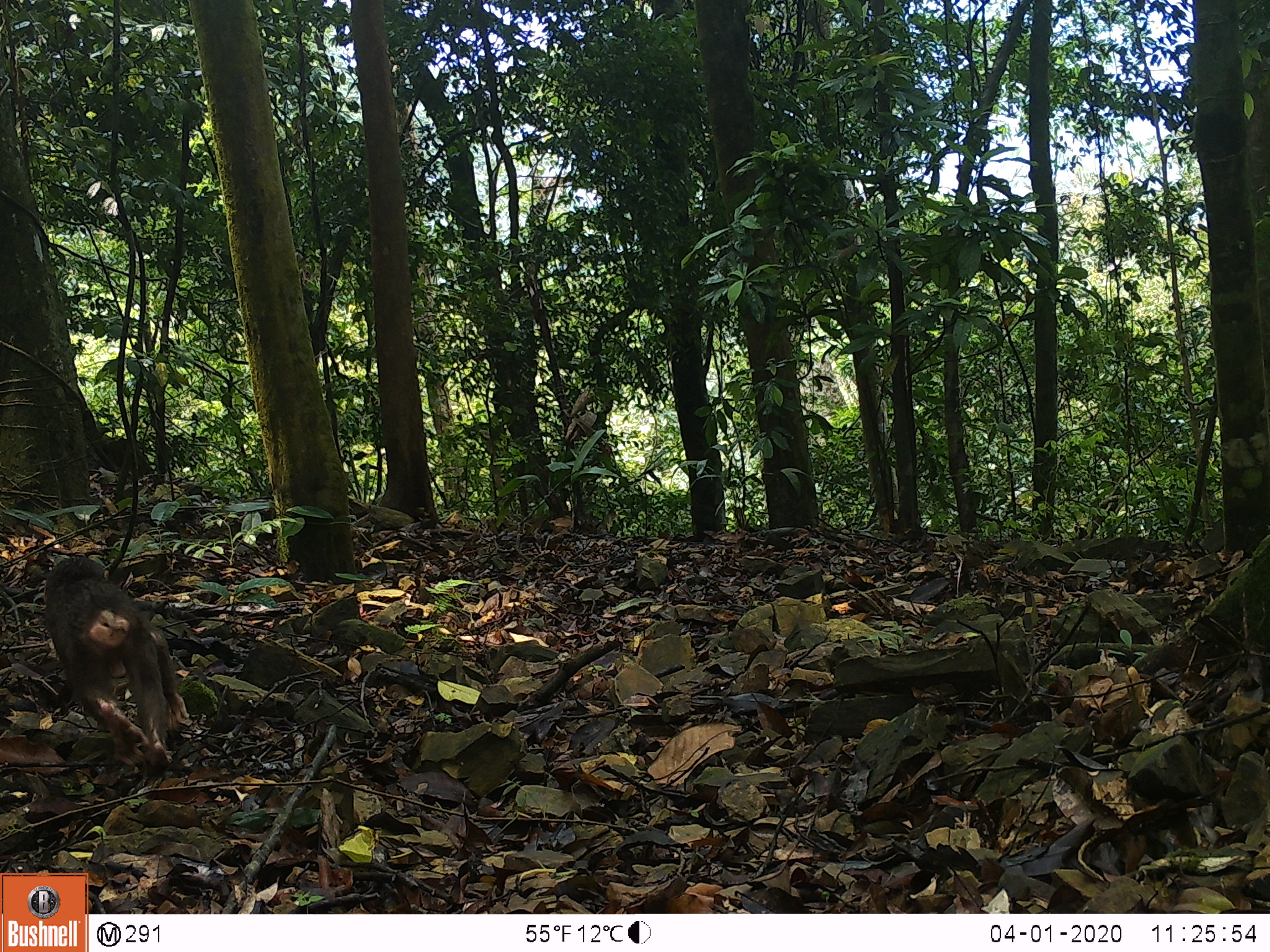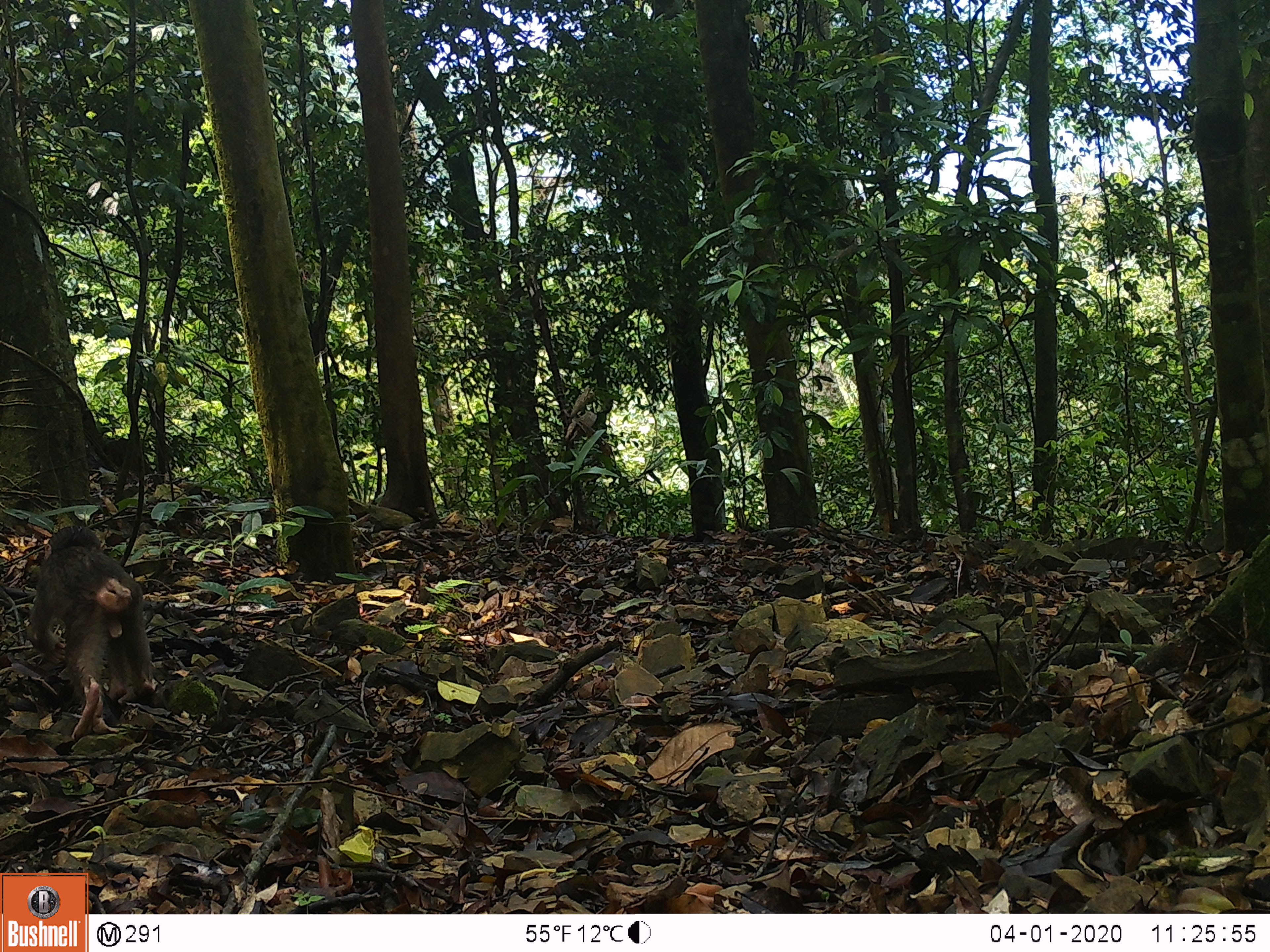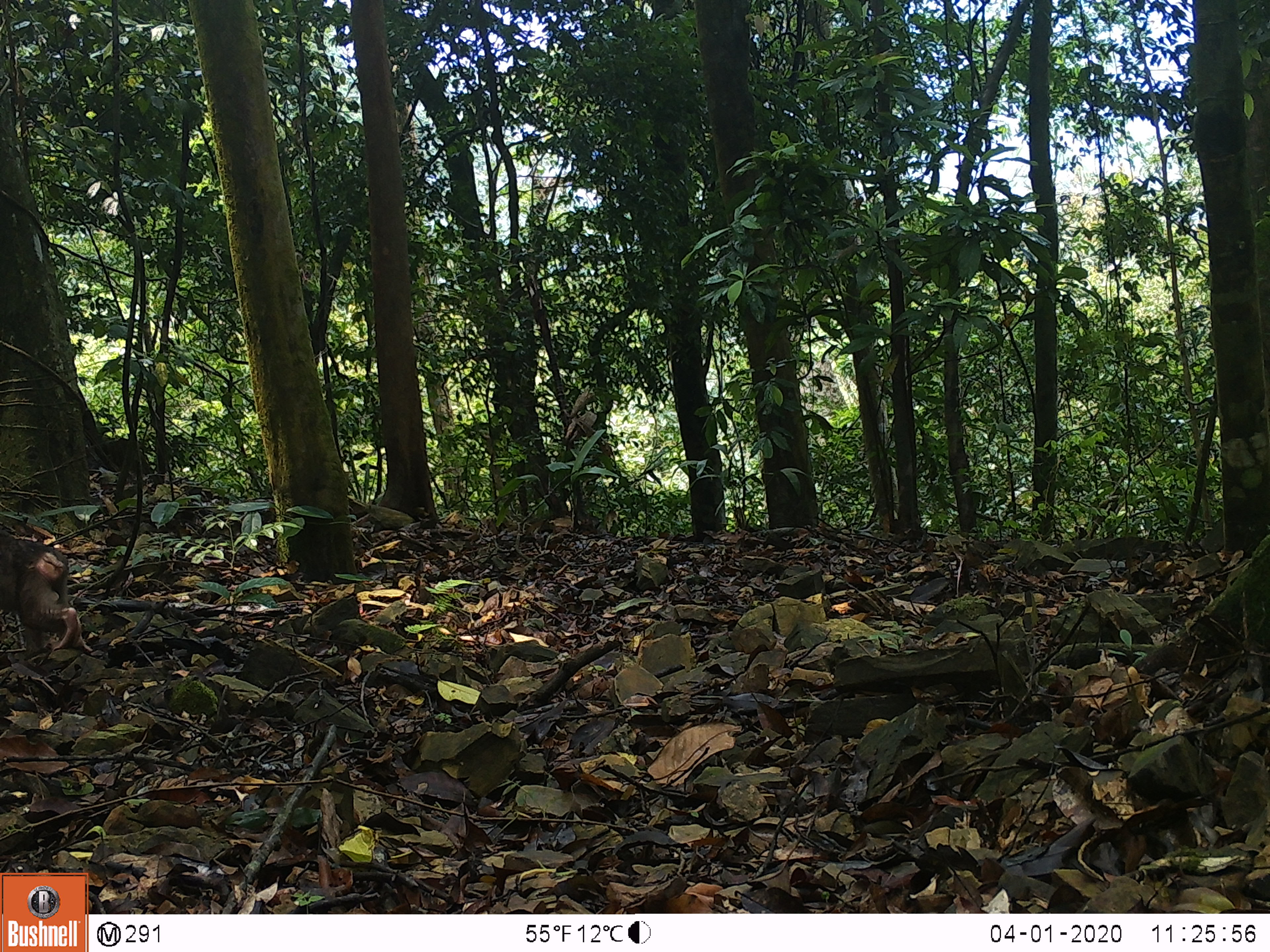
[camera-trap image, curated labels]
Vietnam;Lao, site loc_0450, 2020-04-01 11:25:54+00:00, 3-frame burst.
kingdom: Animalia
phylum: Chordata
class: Mammalia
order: Primates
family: Cercopithecidae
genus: Macaca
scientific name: Macaca arctoides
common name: stump-tailed macaque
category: stump tailed macaque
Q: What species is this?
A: Stump tailed macaque (stump-tailed macaque) (Macaca arctoides).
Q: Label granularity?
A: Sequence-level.